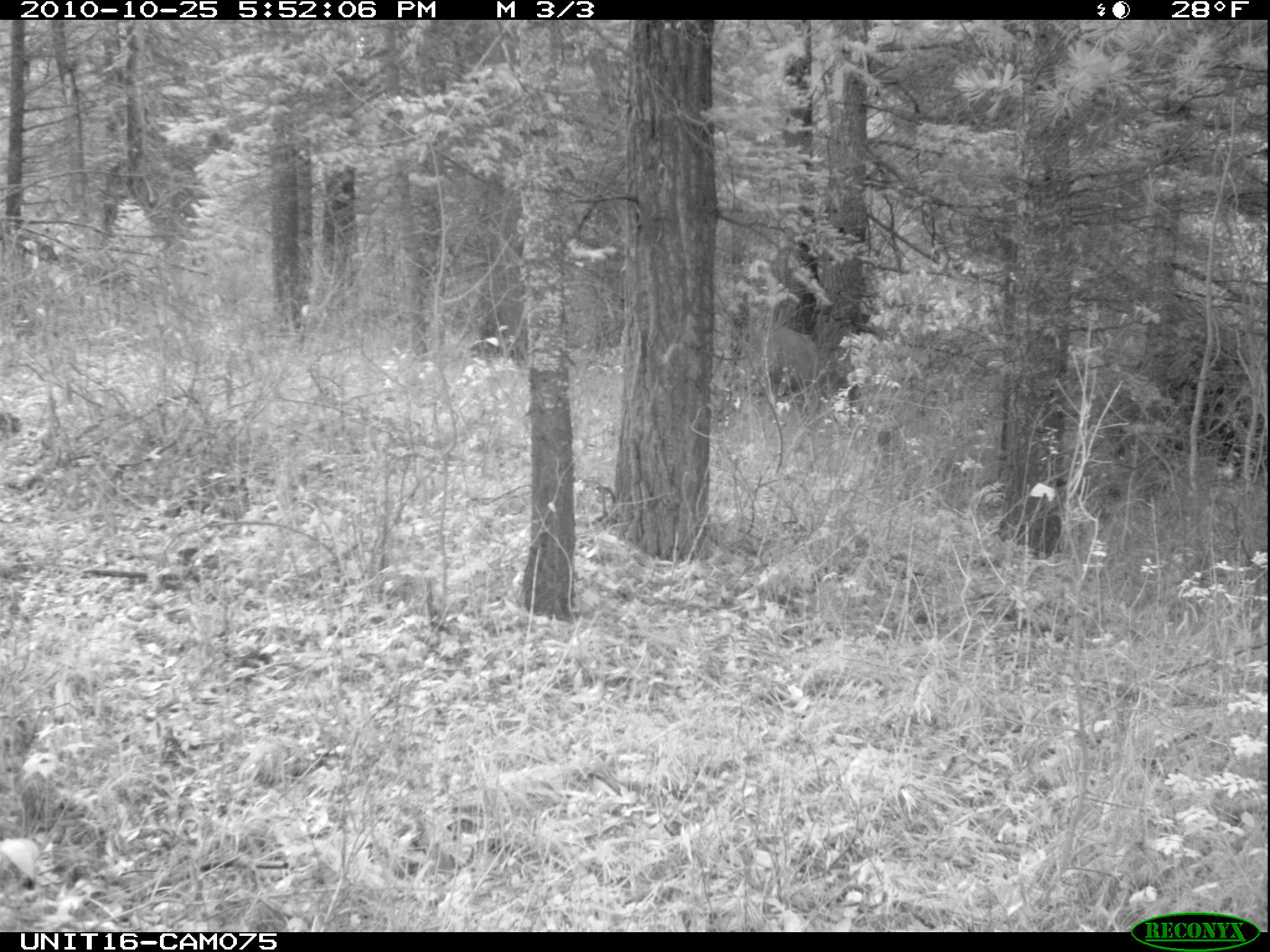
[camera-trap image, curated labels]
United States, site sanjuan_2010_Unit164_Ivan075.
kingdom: Animalia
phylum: Chordata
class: Mammalia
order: Artiodactyla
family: Cervidae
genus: Odocoileus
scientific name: Odocoileus hemionus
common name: mule deer